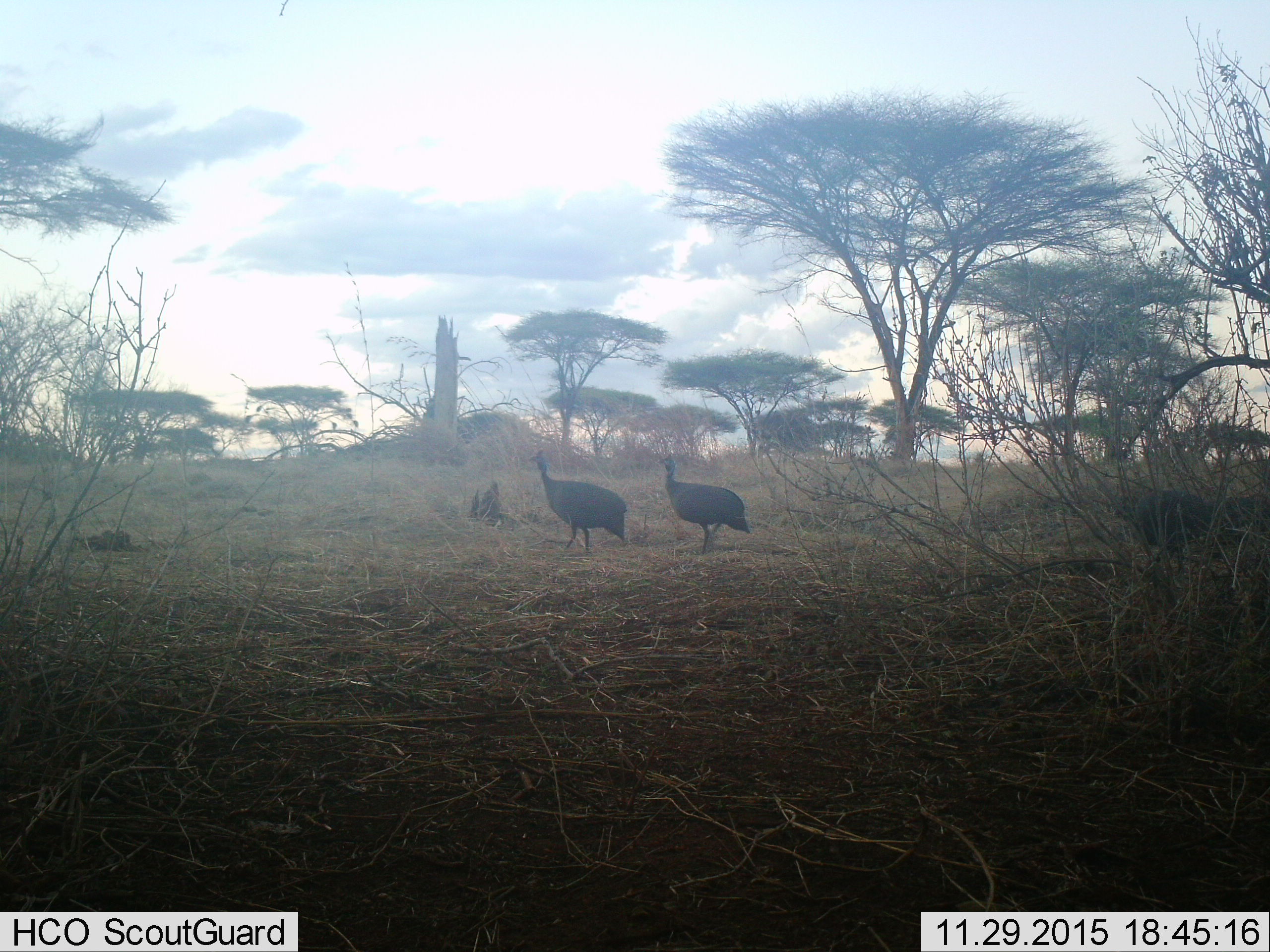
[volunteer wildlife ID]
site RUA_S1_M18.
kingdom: Animalia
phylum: Chordata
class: Aves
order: Galliformes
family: Numididae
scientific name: Numididae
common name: guineafowl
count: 2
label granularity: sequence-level